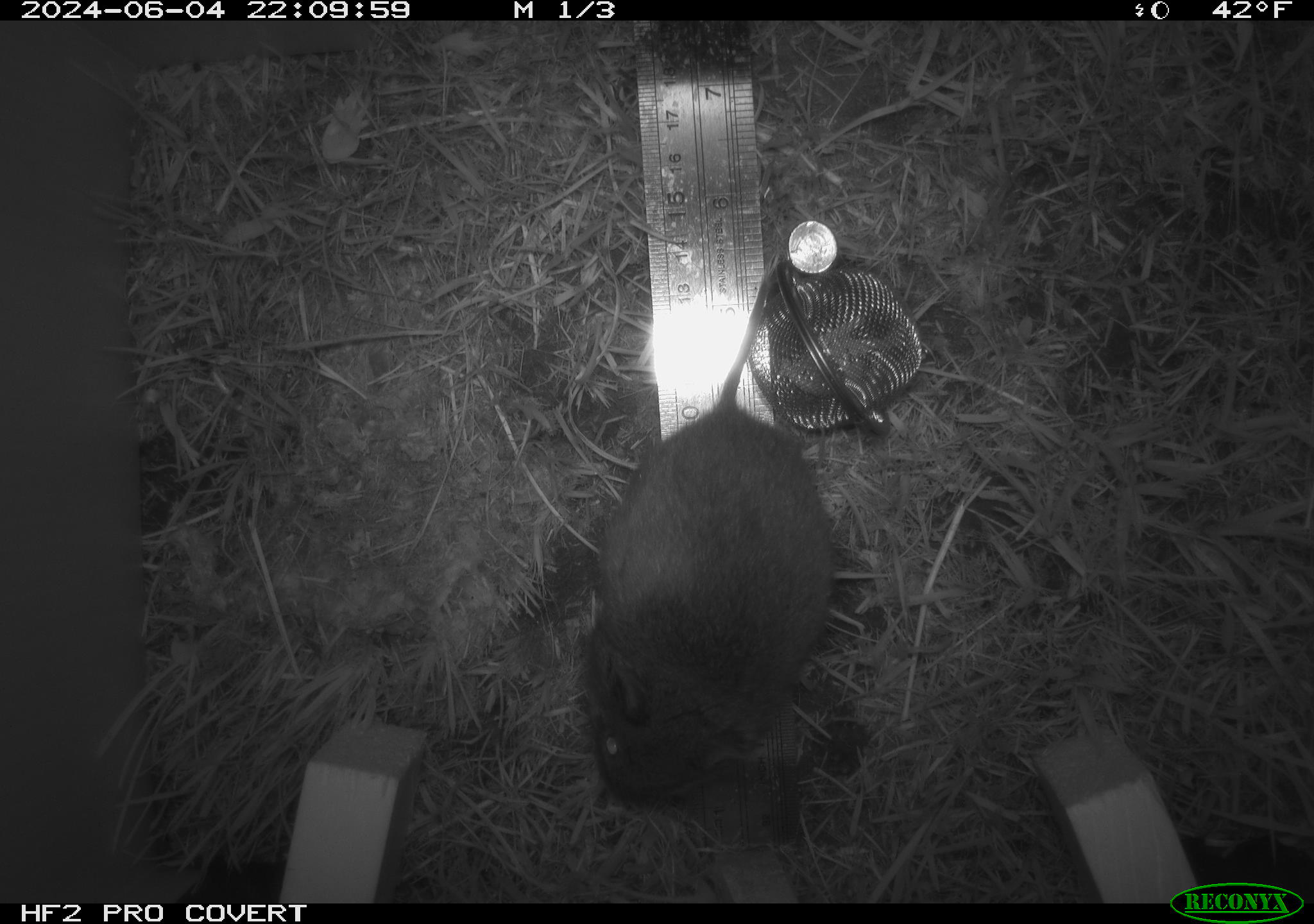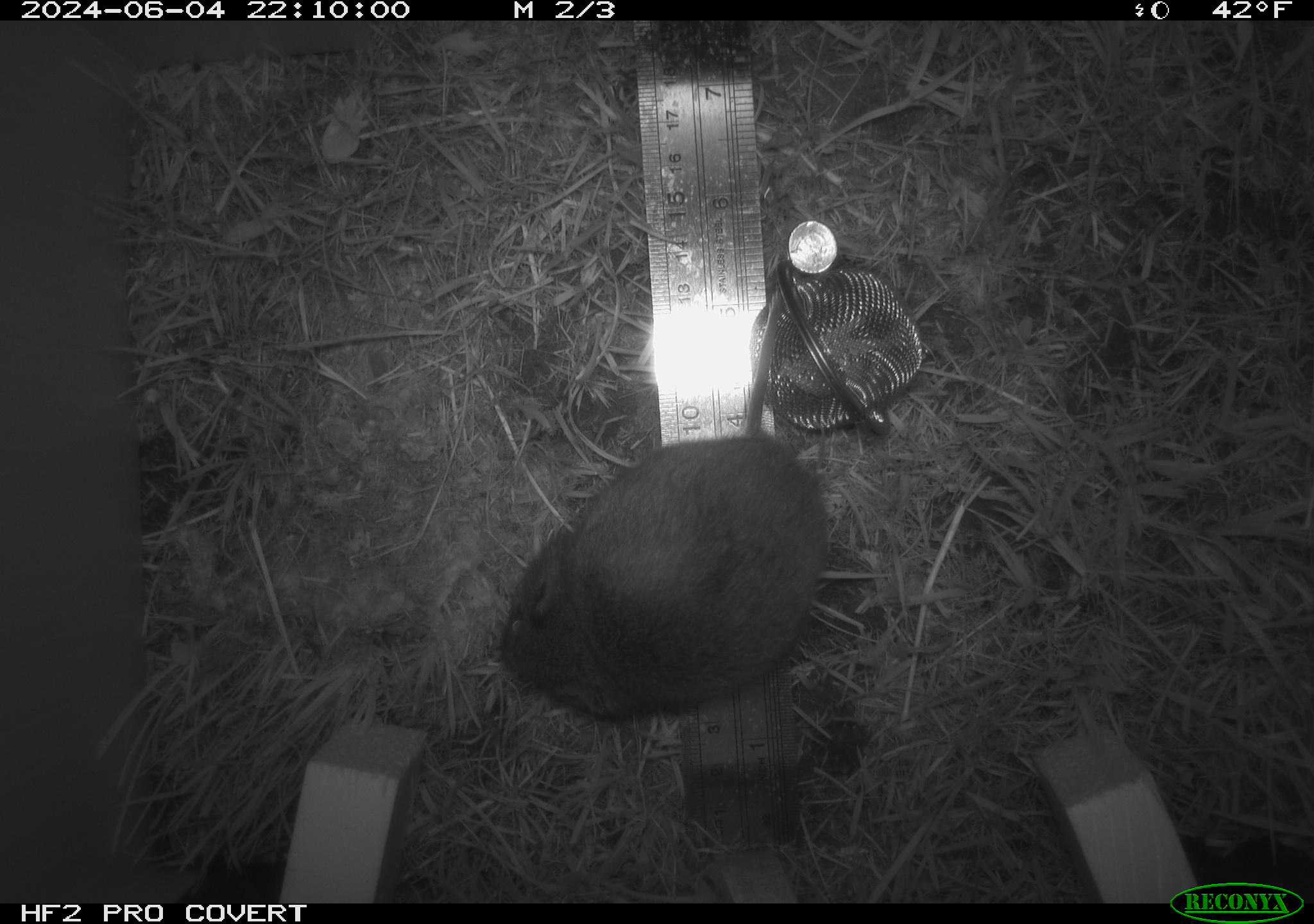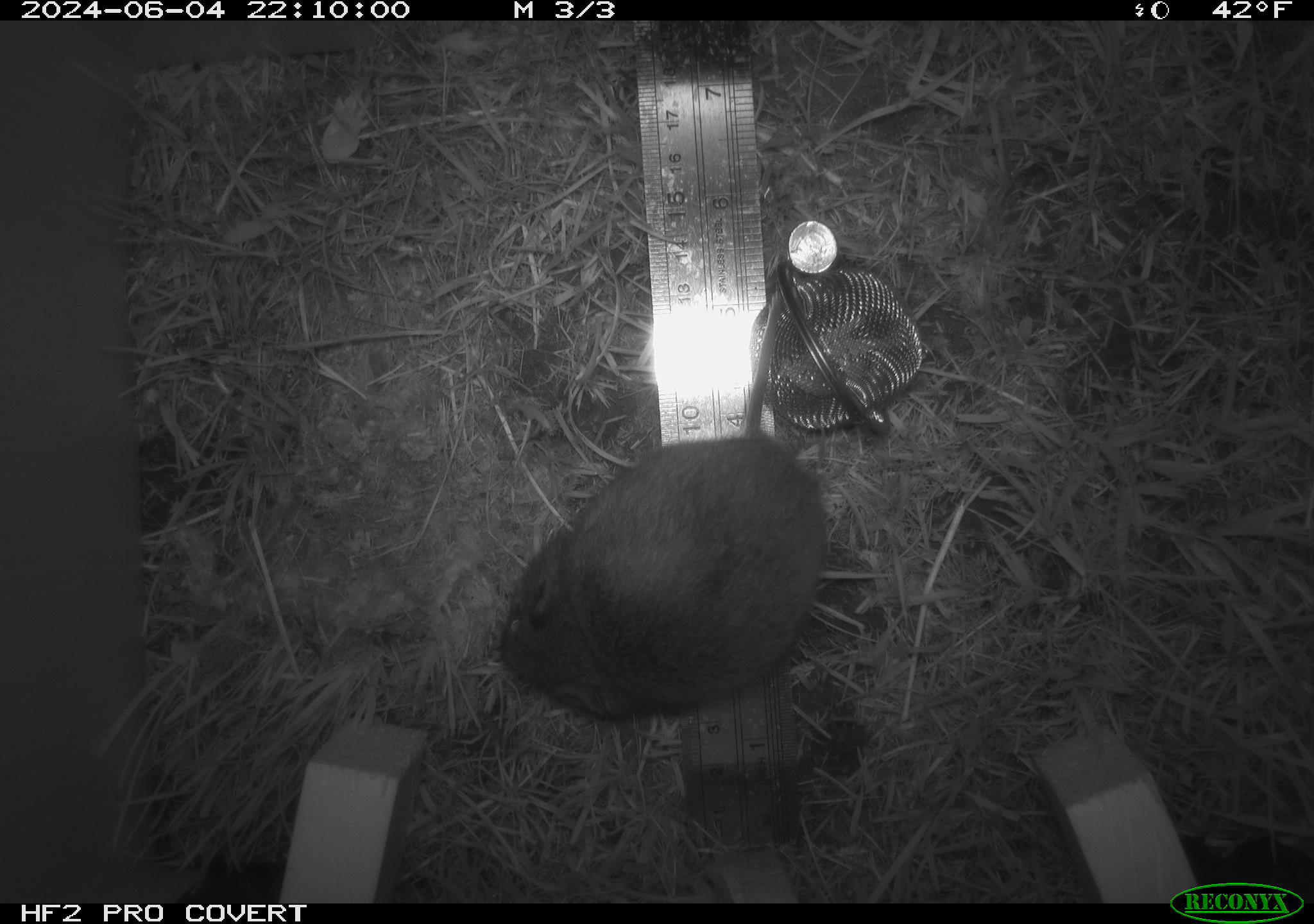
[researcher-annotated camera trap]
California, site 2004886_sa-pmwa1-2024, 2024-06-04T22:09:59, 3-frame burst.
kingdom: Animalia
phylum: Chordata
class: Mammalia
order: Rodentia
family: Cricetidae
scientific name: Arvicolinae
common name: voles, lemmings, and muskrats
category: arvicolinae subfamily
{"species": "arvicolinae subfamily (voles, lemmings, and muskrats) (Arvicolinae)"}